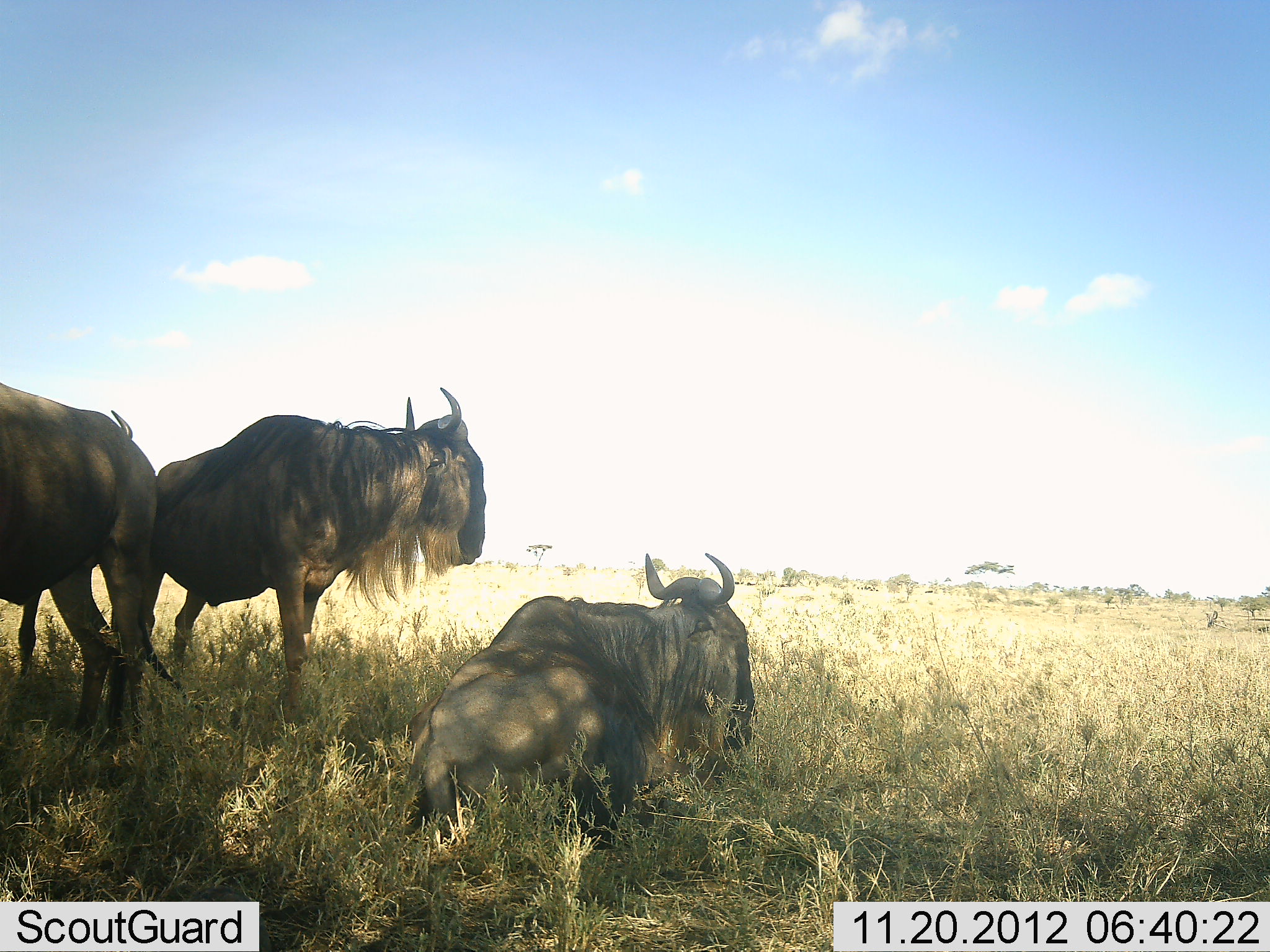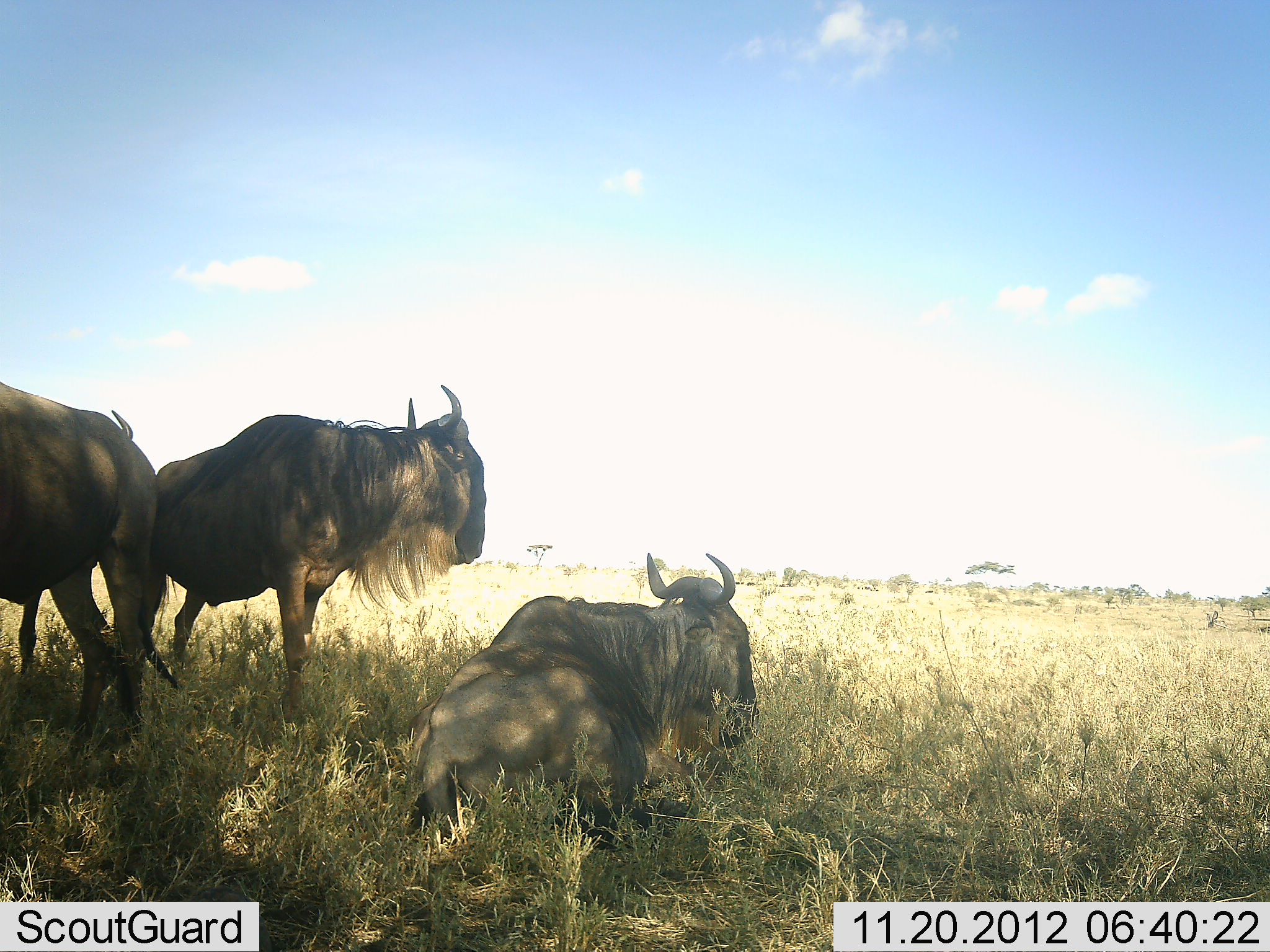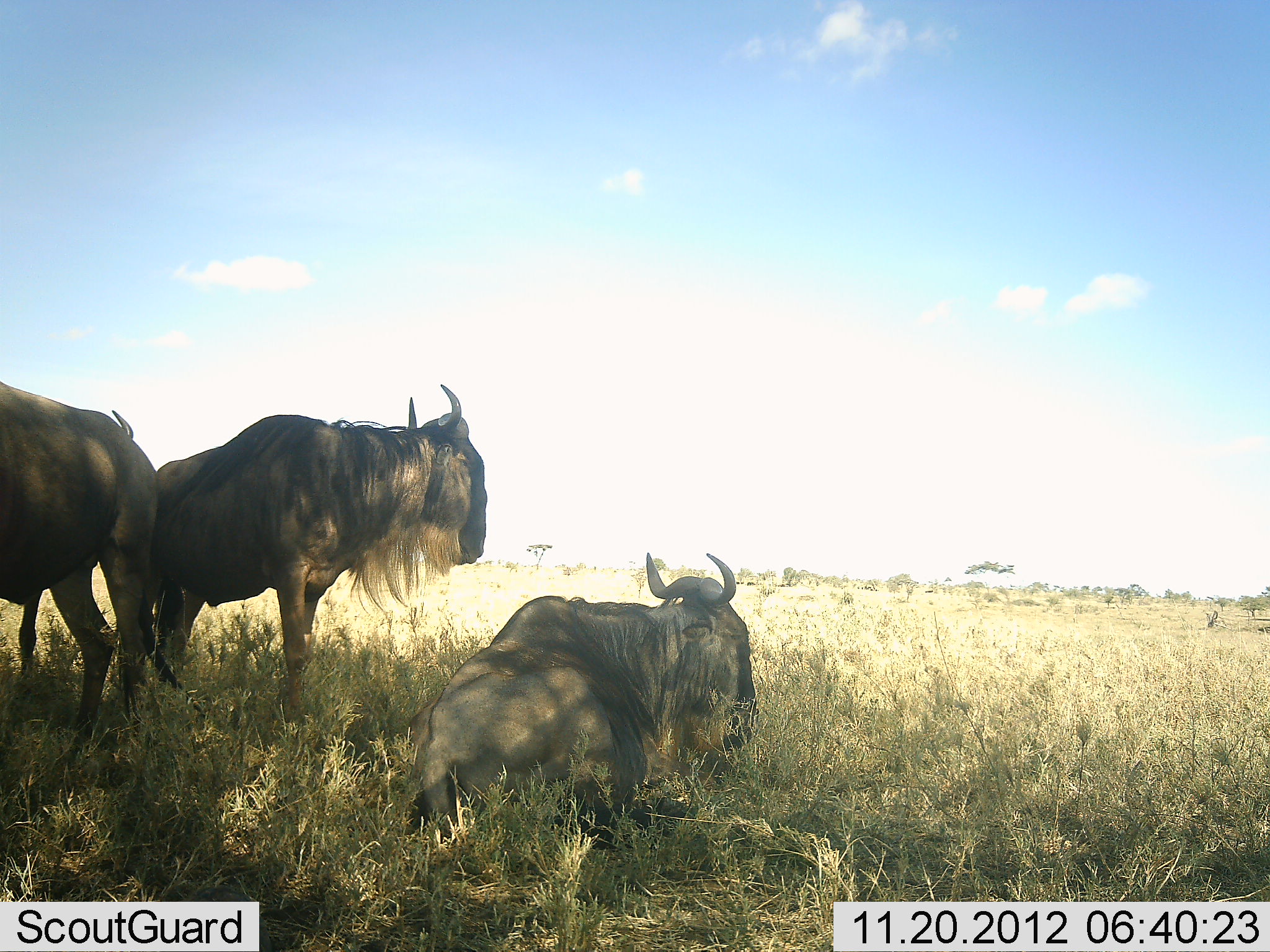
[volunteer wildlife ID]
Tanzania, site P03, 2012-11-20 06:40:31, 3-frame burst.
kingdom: Animalia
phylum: Chordata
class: Mammalia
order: Artiodactyla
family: Bovidae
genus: Connochaetes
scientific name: Connochaetes taurinus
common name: blue wildebeest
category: wildebeest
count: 3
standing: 90%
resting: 100%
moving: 0%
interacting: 0%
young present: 0%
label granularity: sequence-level